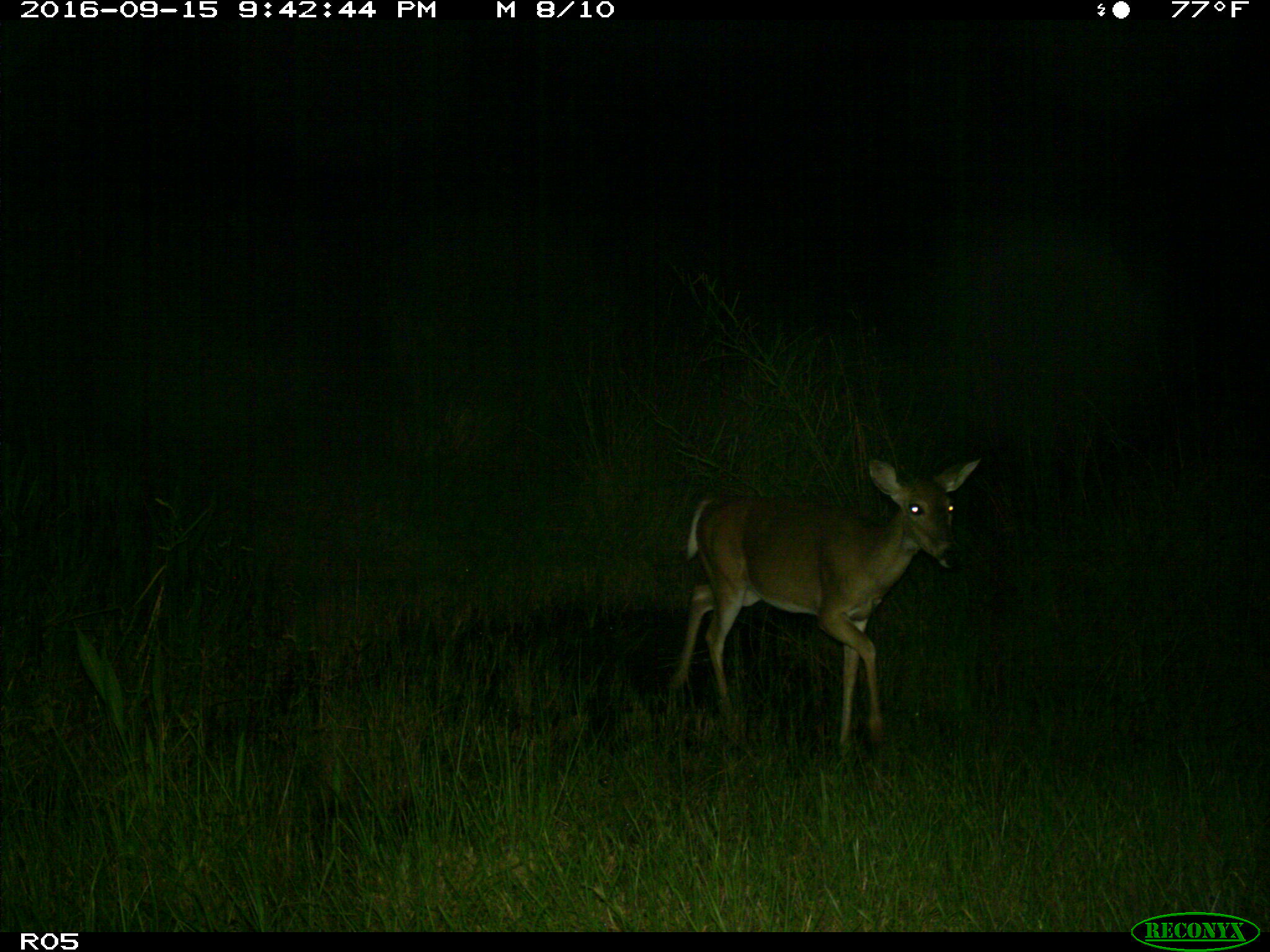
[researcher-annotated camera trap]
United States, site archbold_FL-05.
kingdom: Animalia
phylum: Chordata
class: Mammalia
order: Artiodactyla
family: Cervidae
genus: Odocoileus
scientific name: Odocoileus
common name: deer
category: unidentified deer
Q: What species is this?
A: Unidentified deer (deer) (Odocoileus).